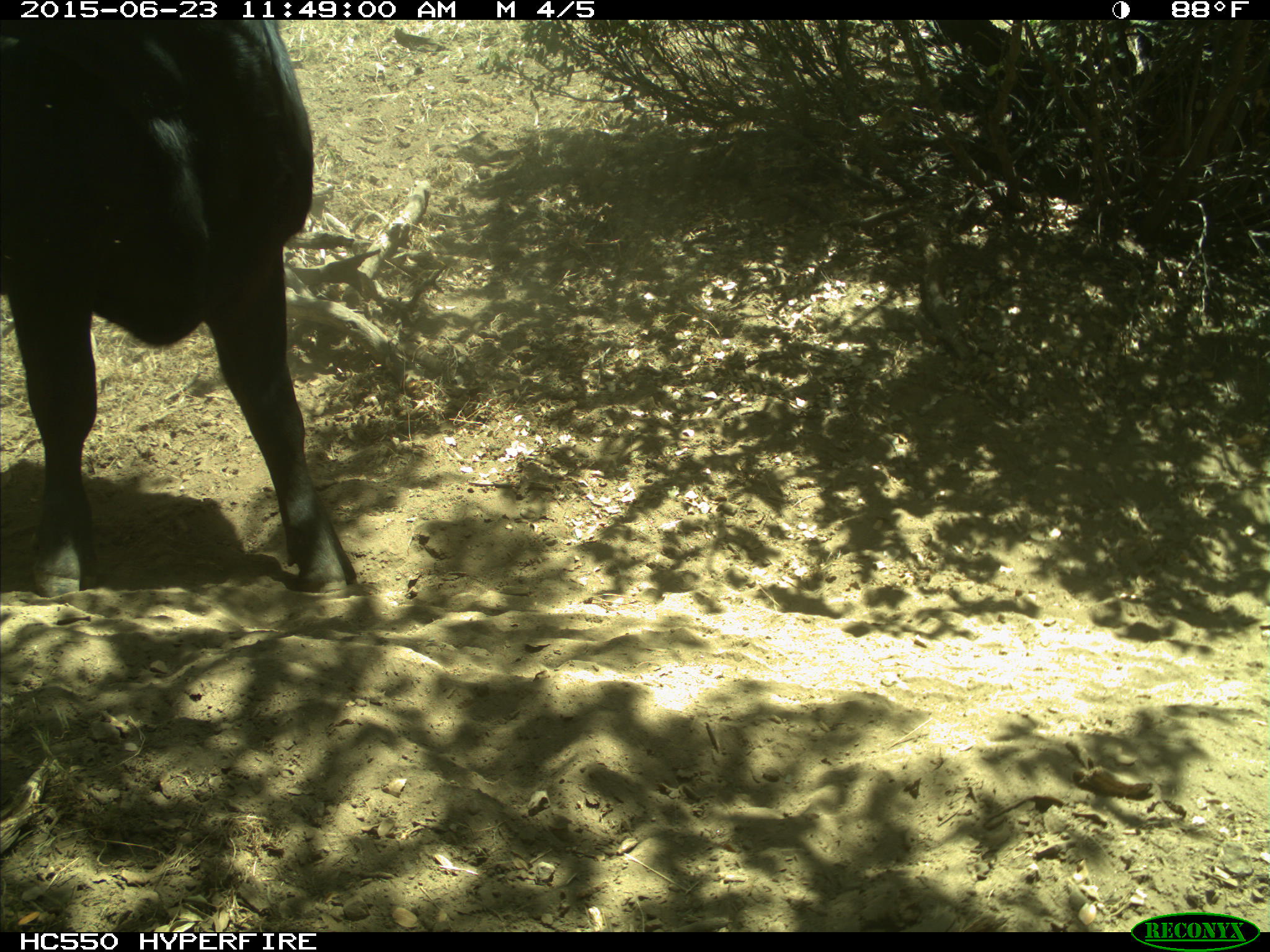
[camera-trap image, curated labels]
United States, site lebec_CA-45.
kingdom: Animalia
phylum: Chordata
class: Mammalia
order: Artiodactyla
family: Bovidae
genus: Bos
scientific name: Bos taurus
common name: domestic cow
Bos taurus (domestic cow).